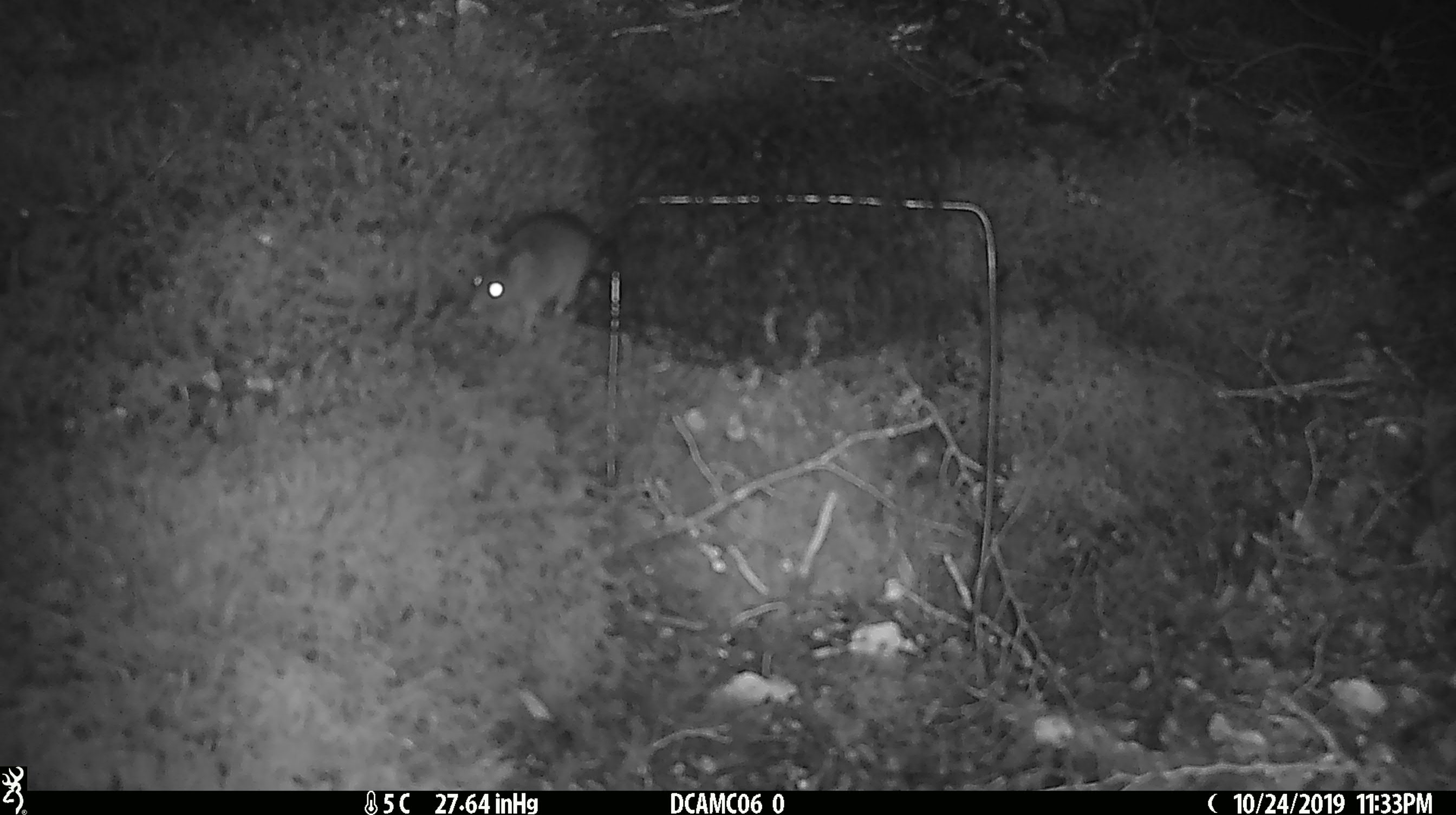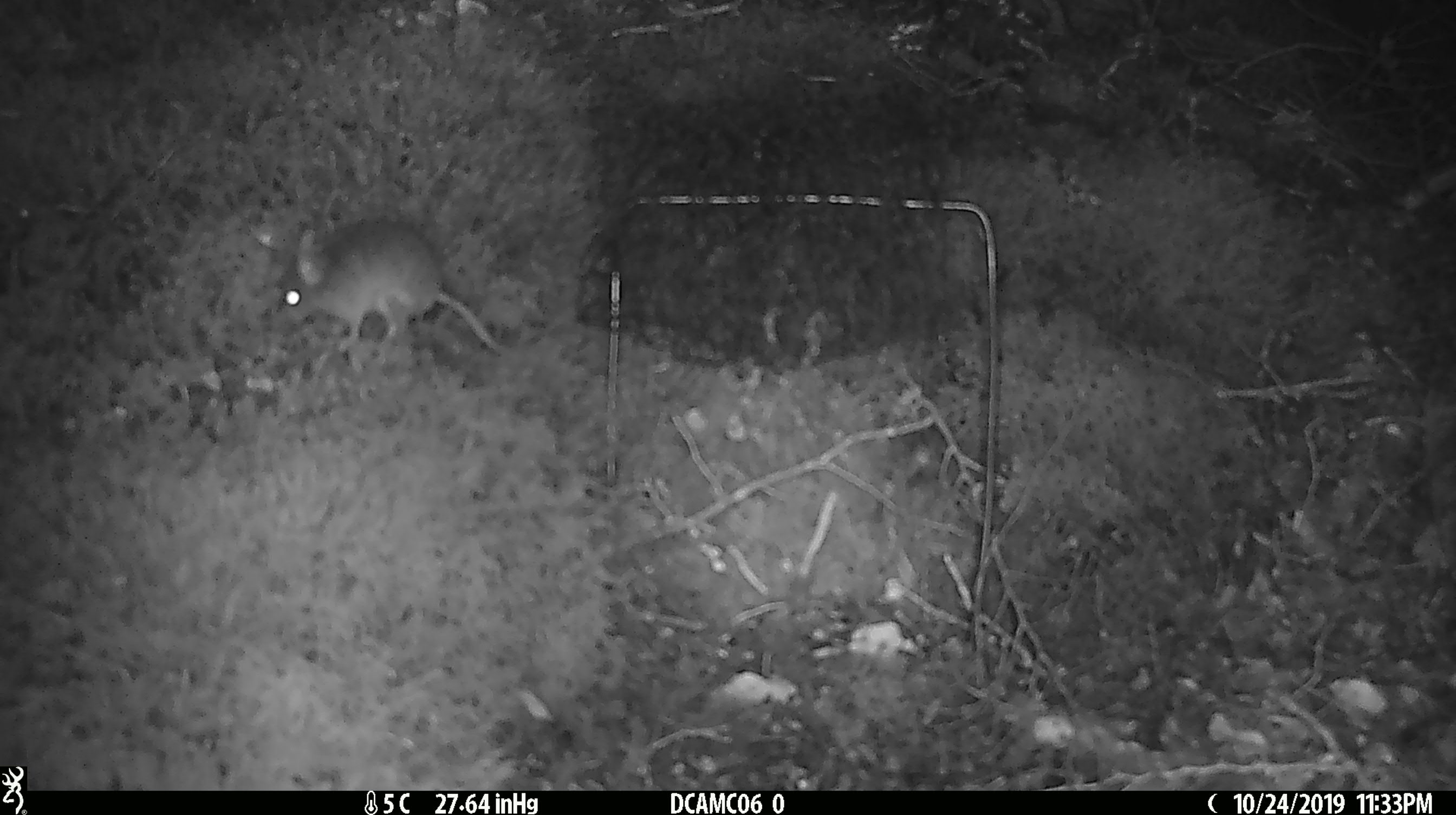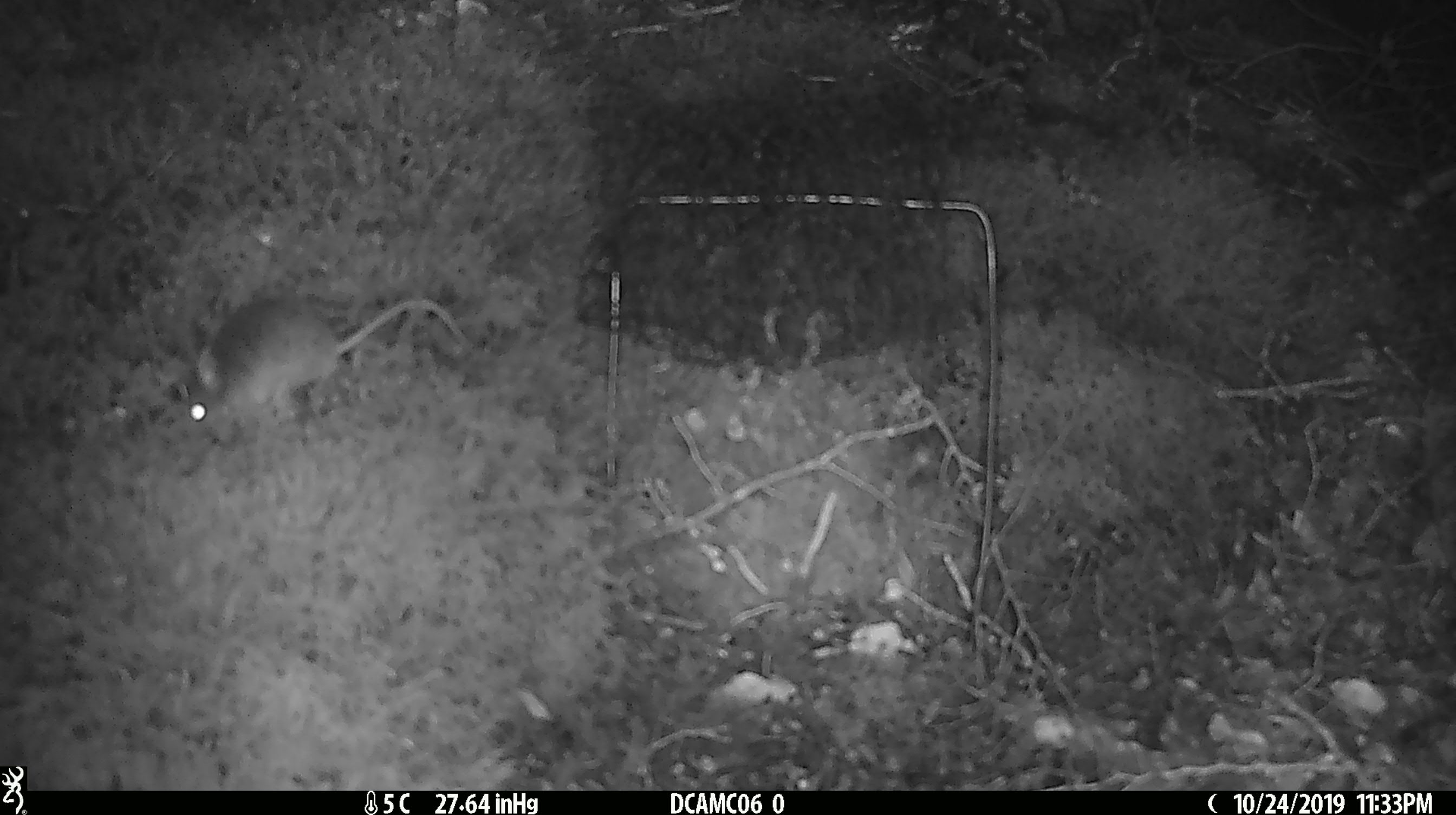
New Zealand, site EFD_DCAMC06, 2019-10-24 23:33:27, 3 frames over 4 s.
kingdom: Animalia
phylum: Chordata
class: Mammalia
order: Rodentia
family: Muridae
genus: Mus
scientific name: Mus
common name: mouse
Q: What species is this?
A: Mouse (Mus).